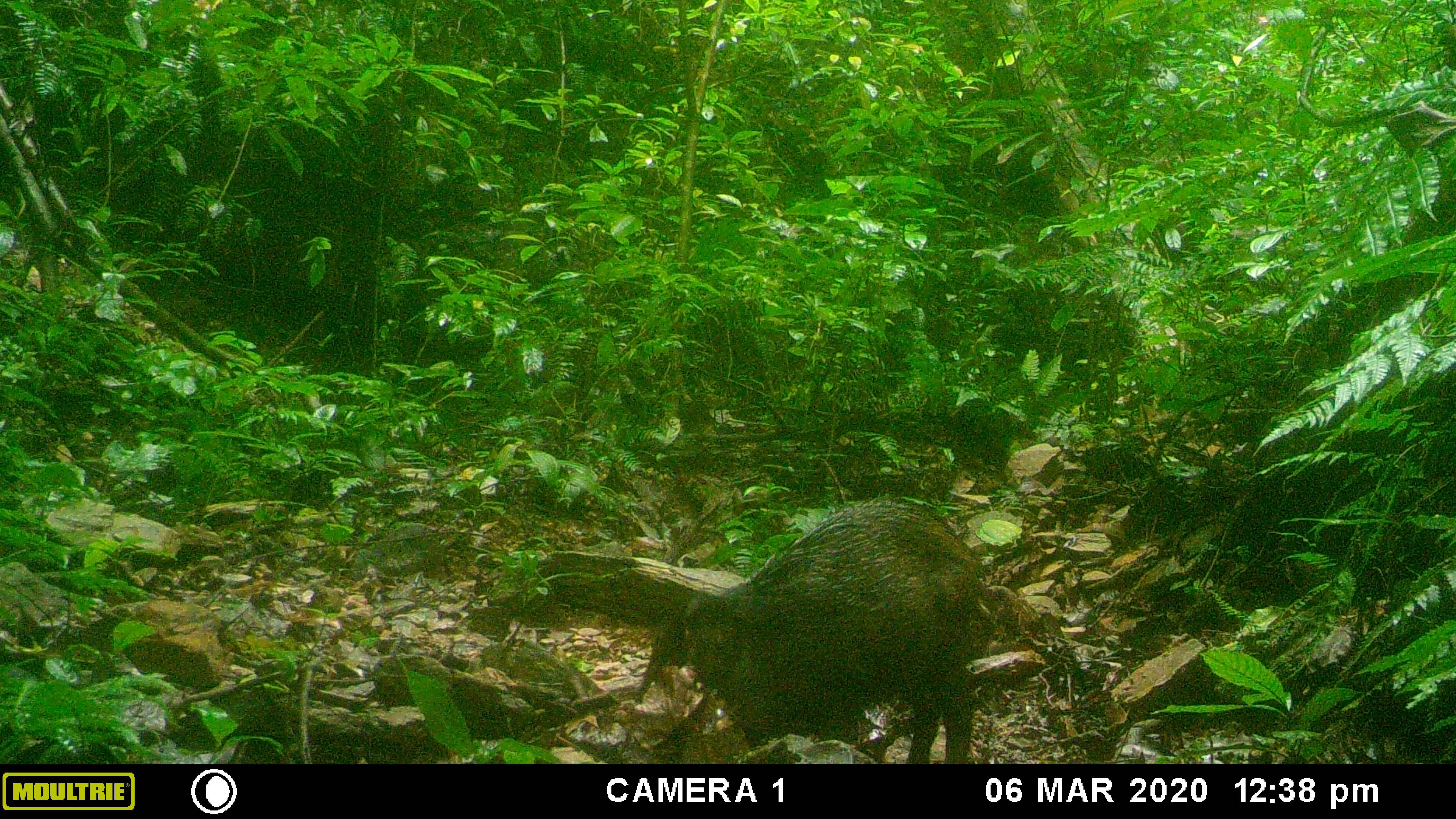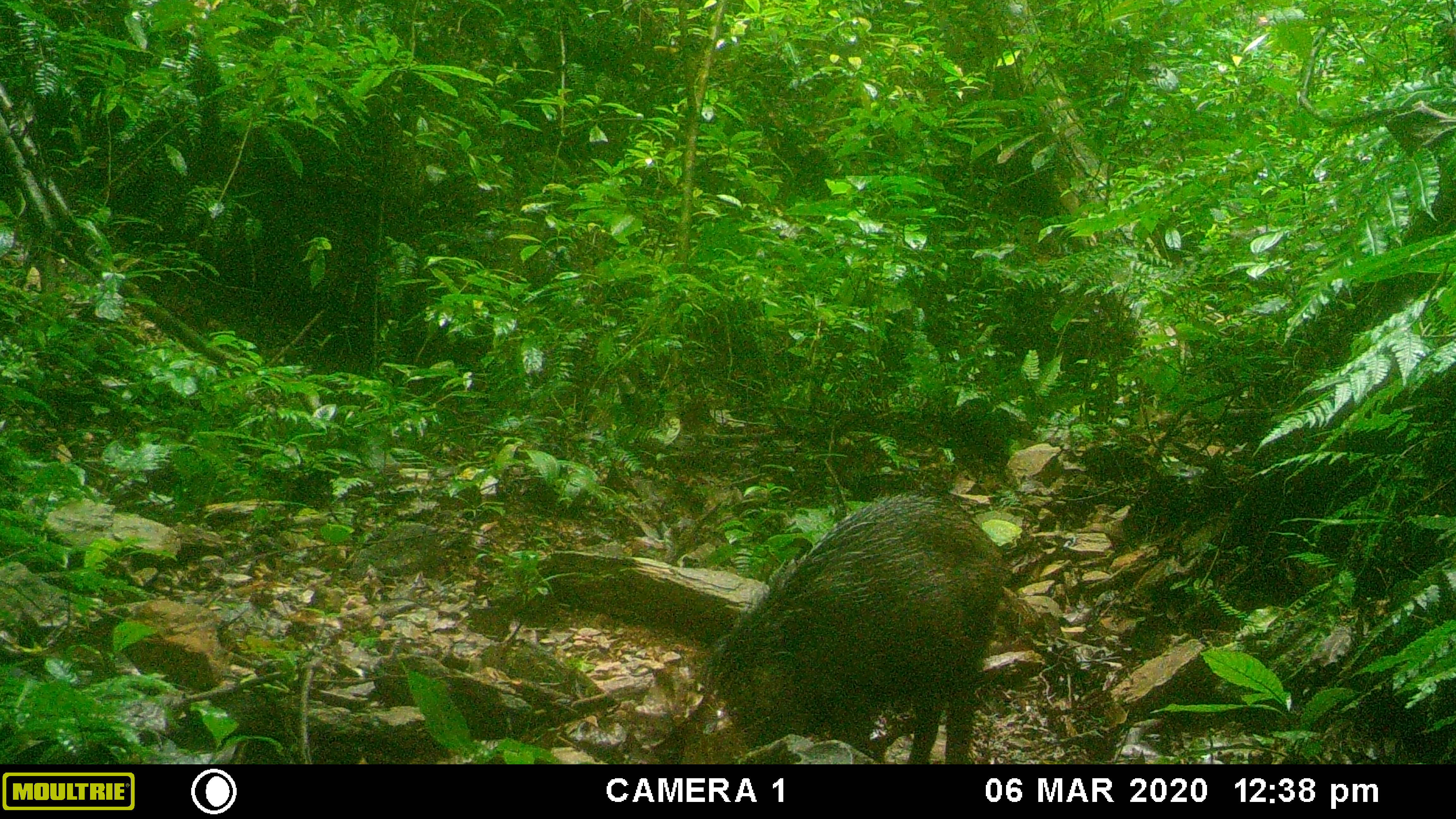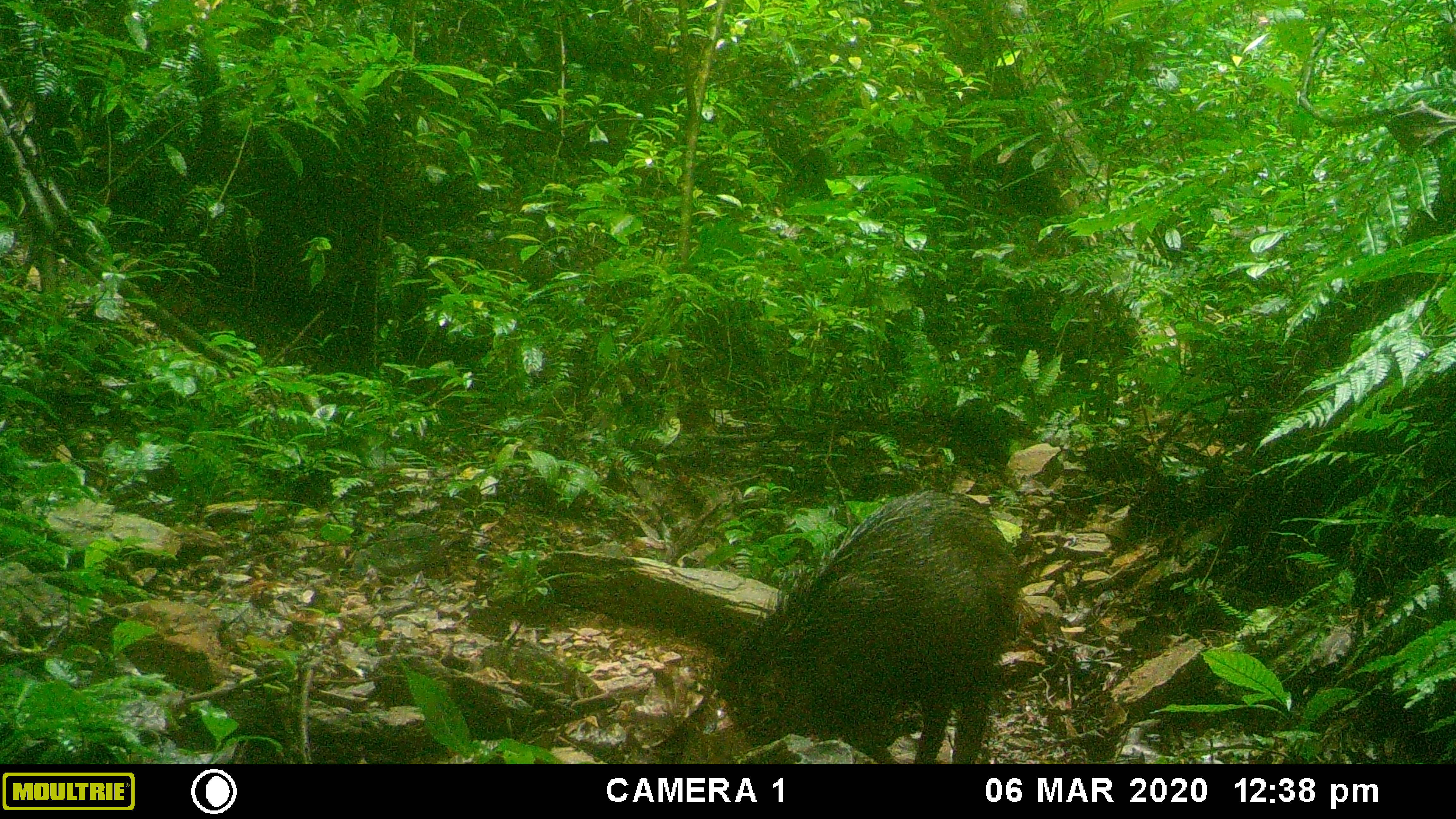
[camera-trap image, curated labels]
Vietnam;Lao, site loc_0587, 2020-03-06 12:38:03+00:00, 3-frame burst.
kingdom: Animalia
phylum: Chordata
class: Mammalia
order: Artiodactyla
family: Suidae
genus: Sus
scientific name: Sus scrofa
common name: eurasian wild pig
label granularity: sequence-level